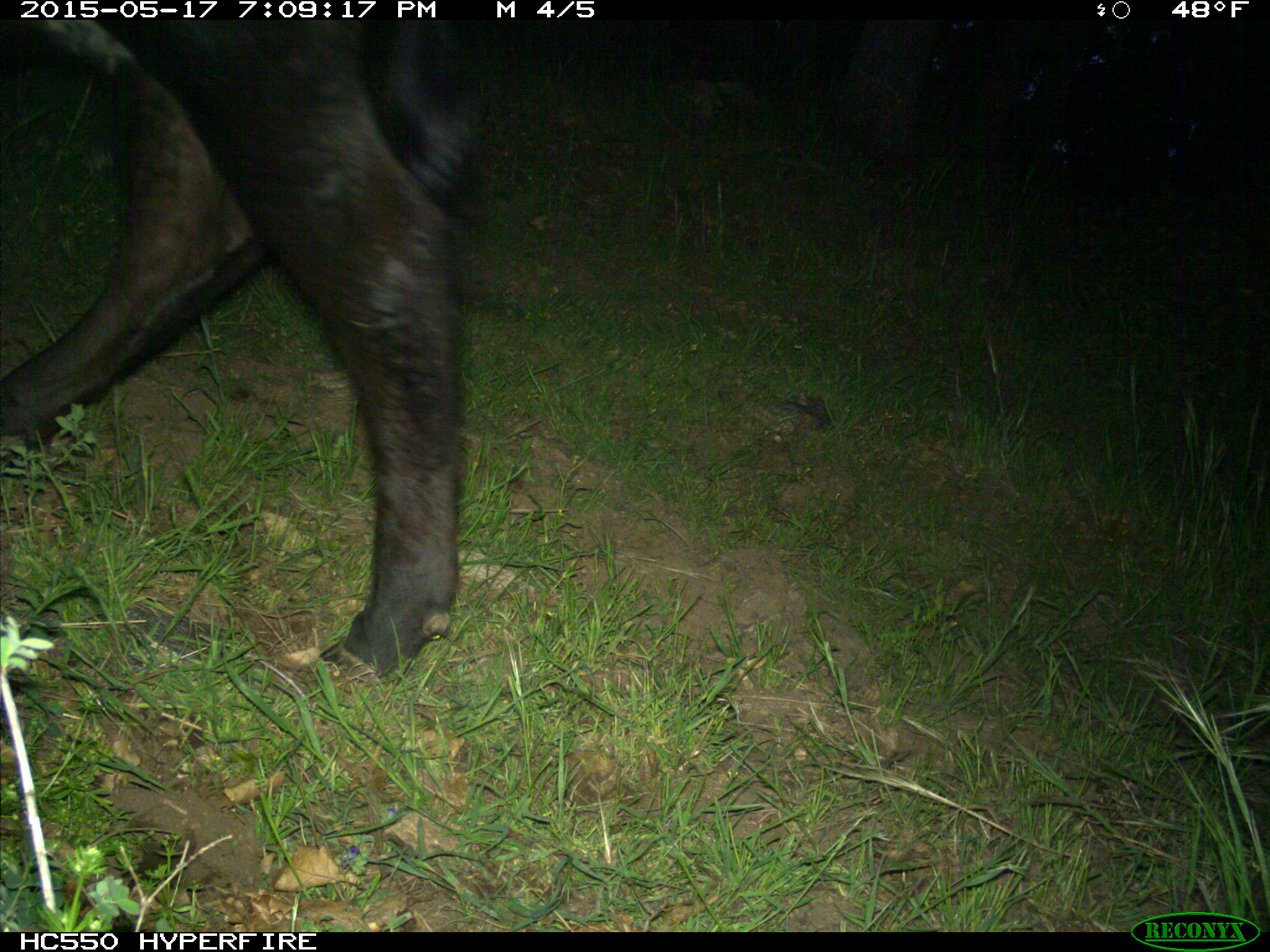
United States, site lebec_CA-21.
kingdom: Animalia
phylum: Chordata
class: Mammalia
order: Artiodactyla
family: Bovidae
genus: Bos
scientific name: Bos taurus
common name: domestic cow